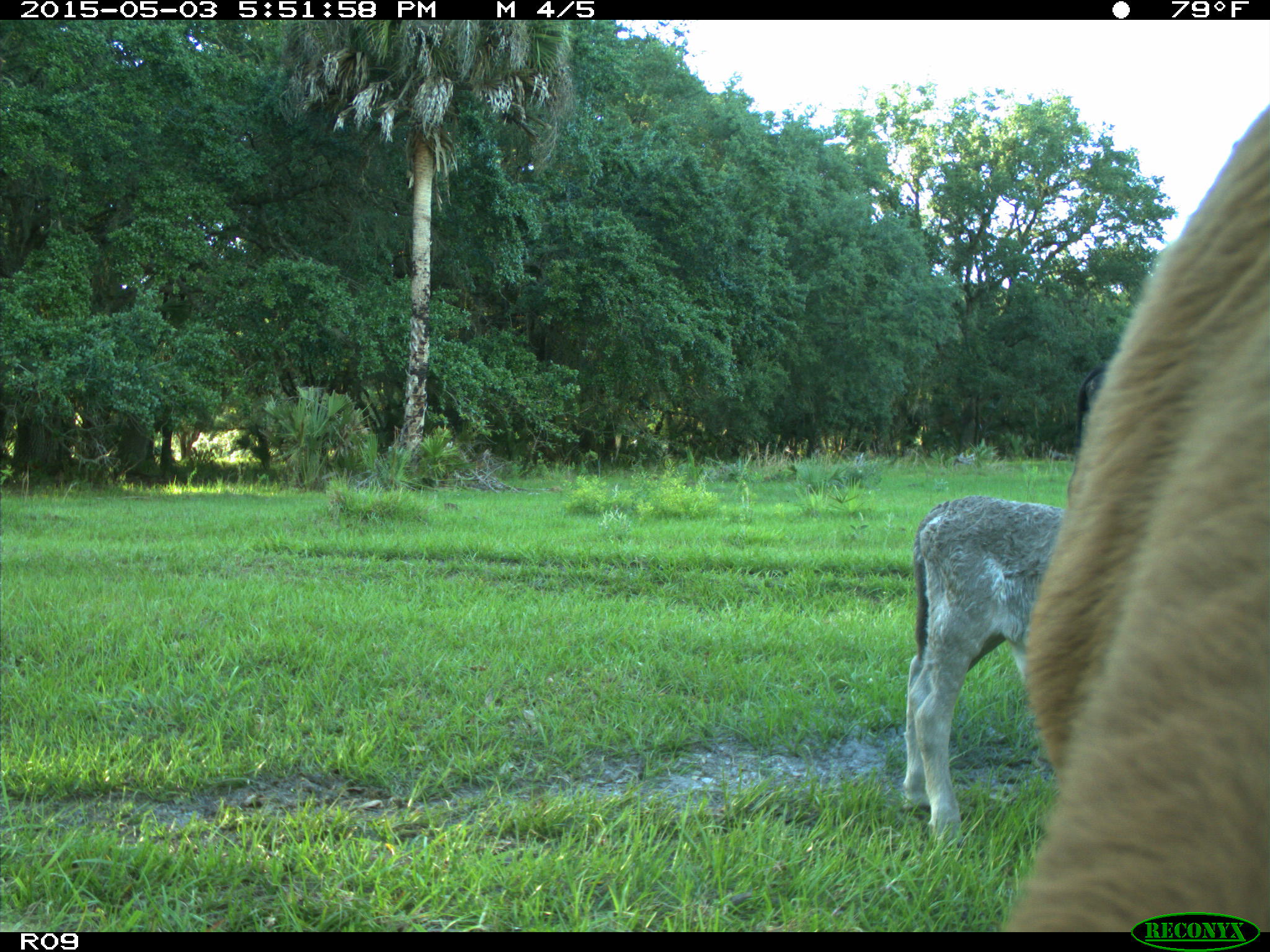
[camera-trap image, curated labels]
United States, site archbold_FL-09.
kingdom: Animalia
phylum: Chordata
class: Mammalia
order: Artiodactyla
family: Bovidae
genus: Bos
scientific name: Bos taurus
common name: domestic cow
Bos taurus (domestic cow).